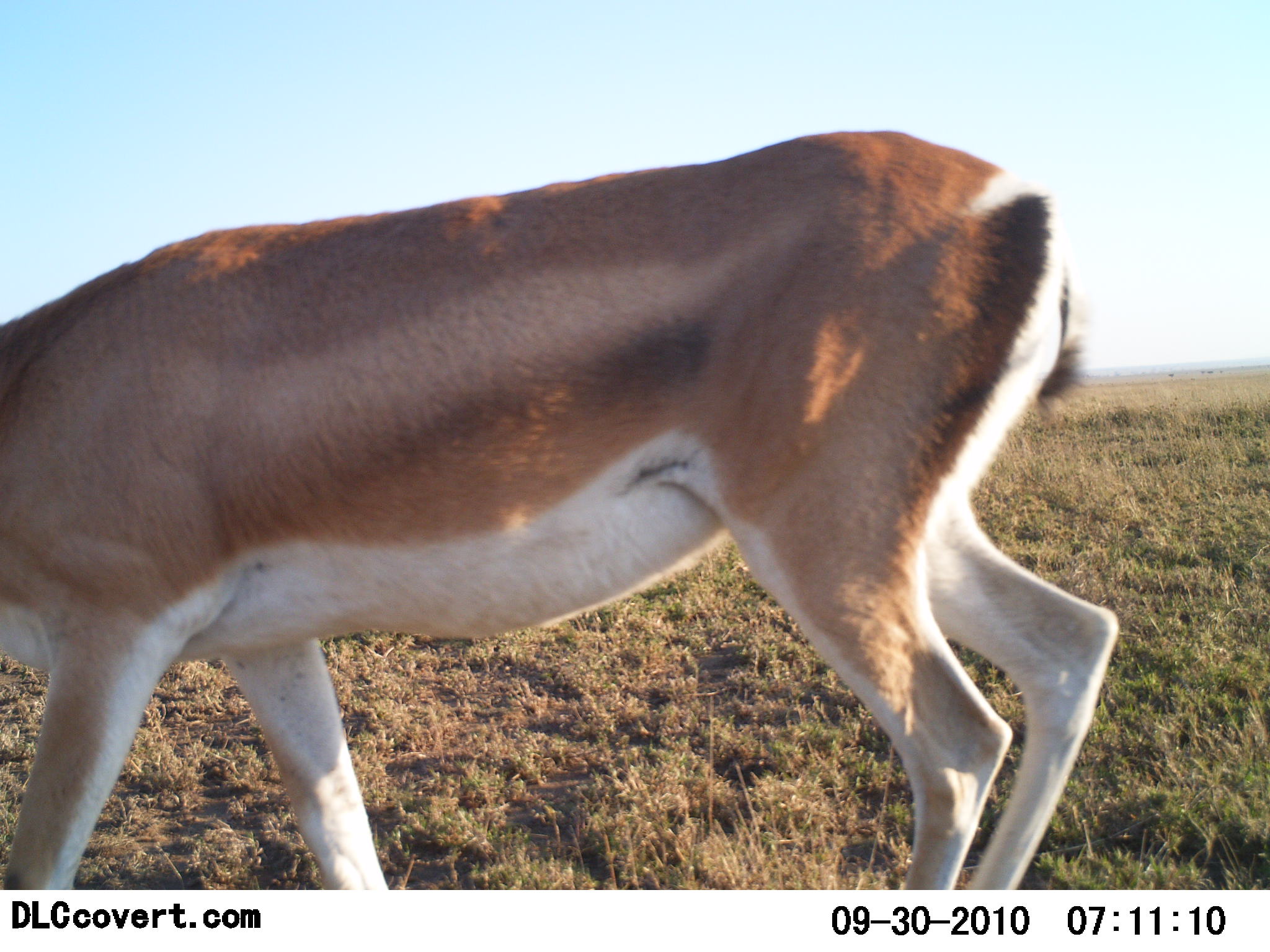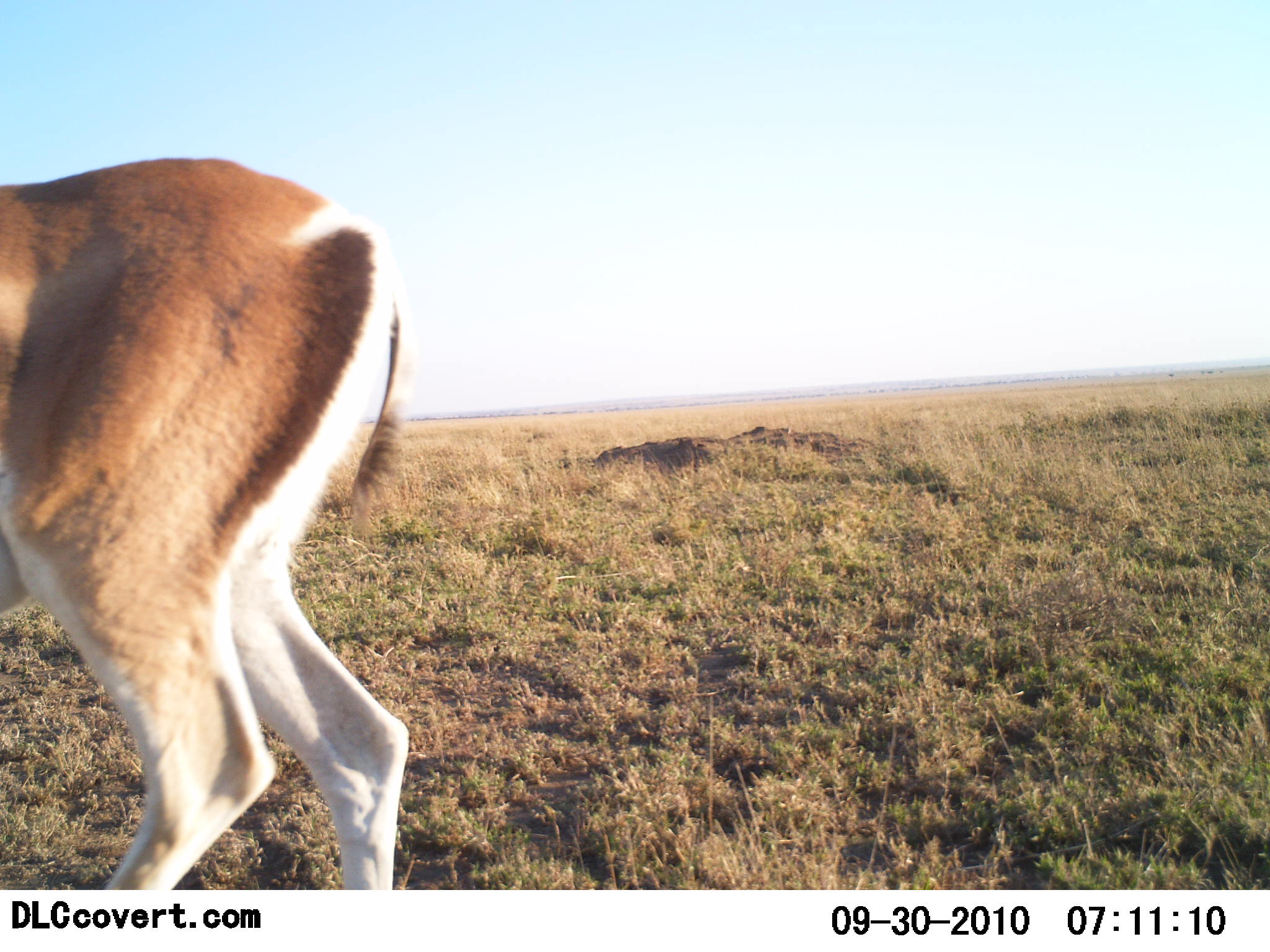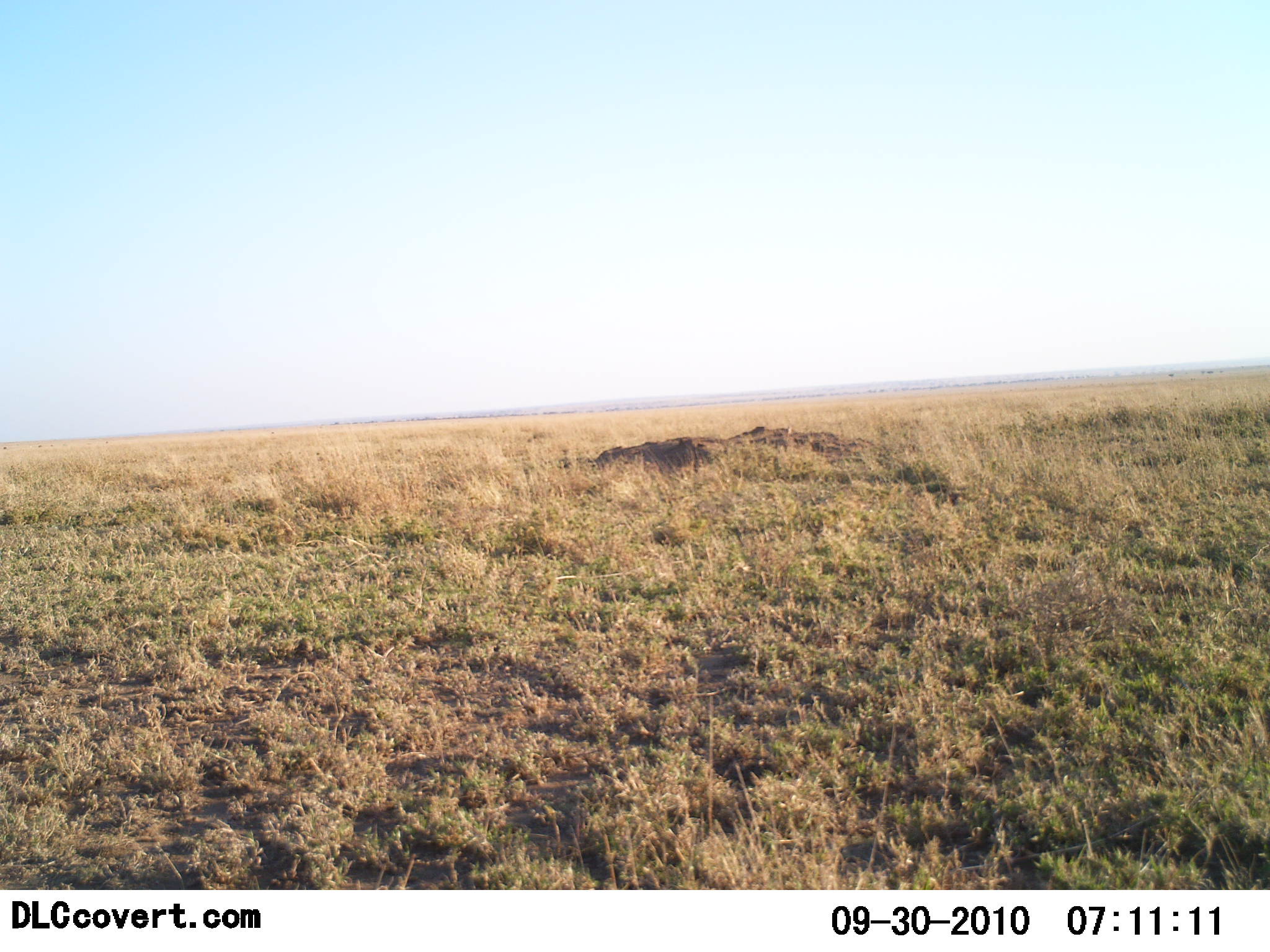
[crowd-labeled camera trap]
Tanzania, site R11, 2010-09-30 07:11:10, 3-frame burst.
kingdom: Animalia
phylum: Chordata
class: Mammalia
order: Artiodactyla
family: Bovidae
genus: Nanger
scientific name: Nanger granti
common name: grant's gazelle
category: gazellegrants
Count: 1.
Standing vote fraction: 10%.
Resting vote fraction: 5%.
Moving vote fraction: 86%.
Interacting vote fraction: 0%.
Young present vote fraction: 0%.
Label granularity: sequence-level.